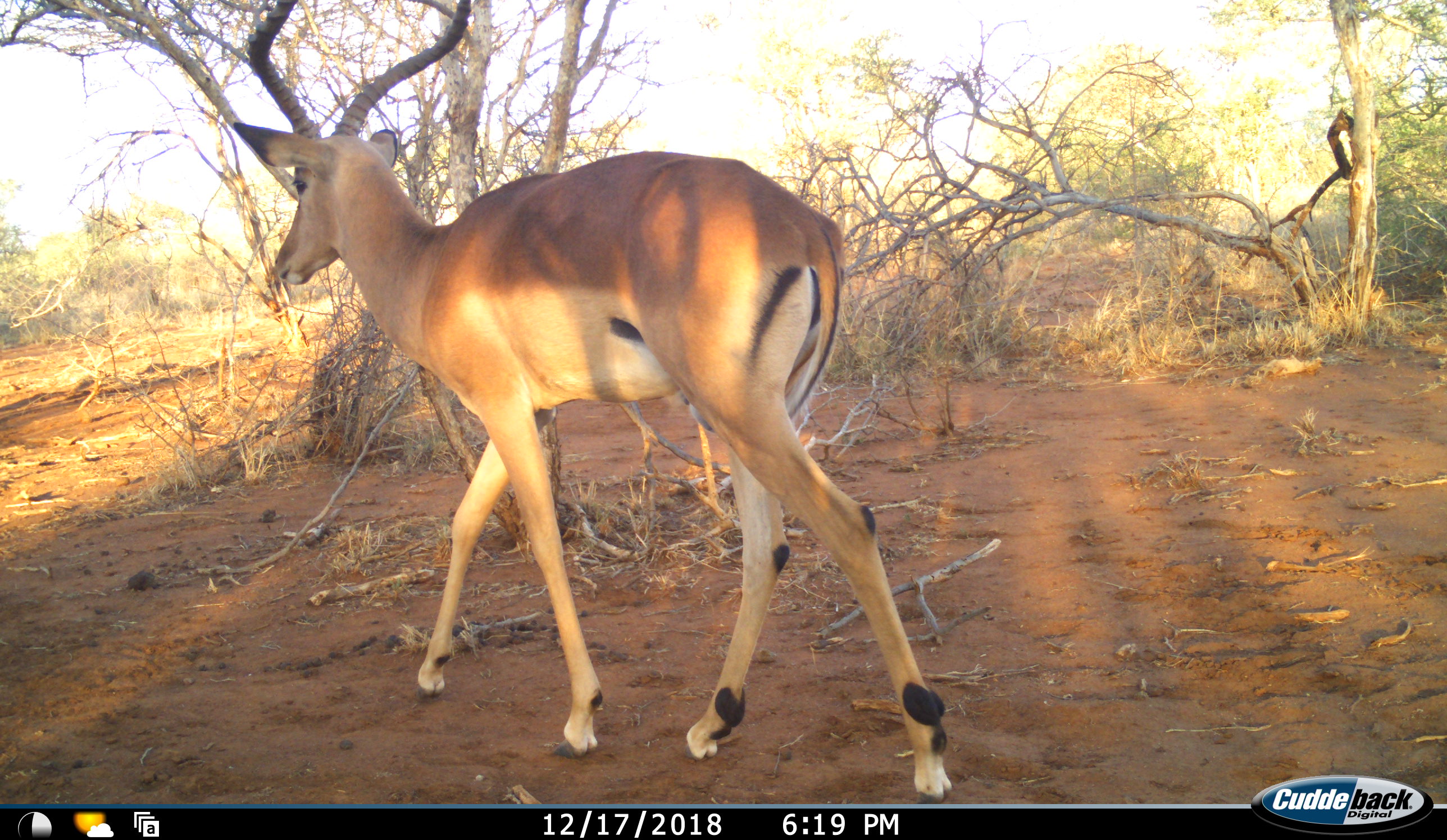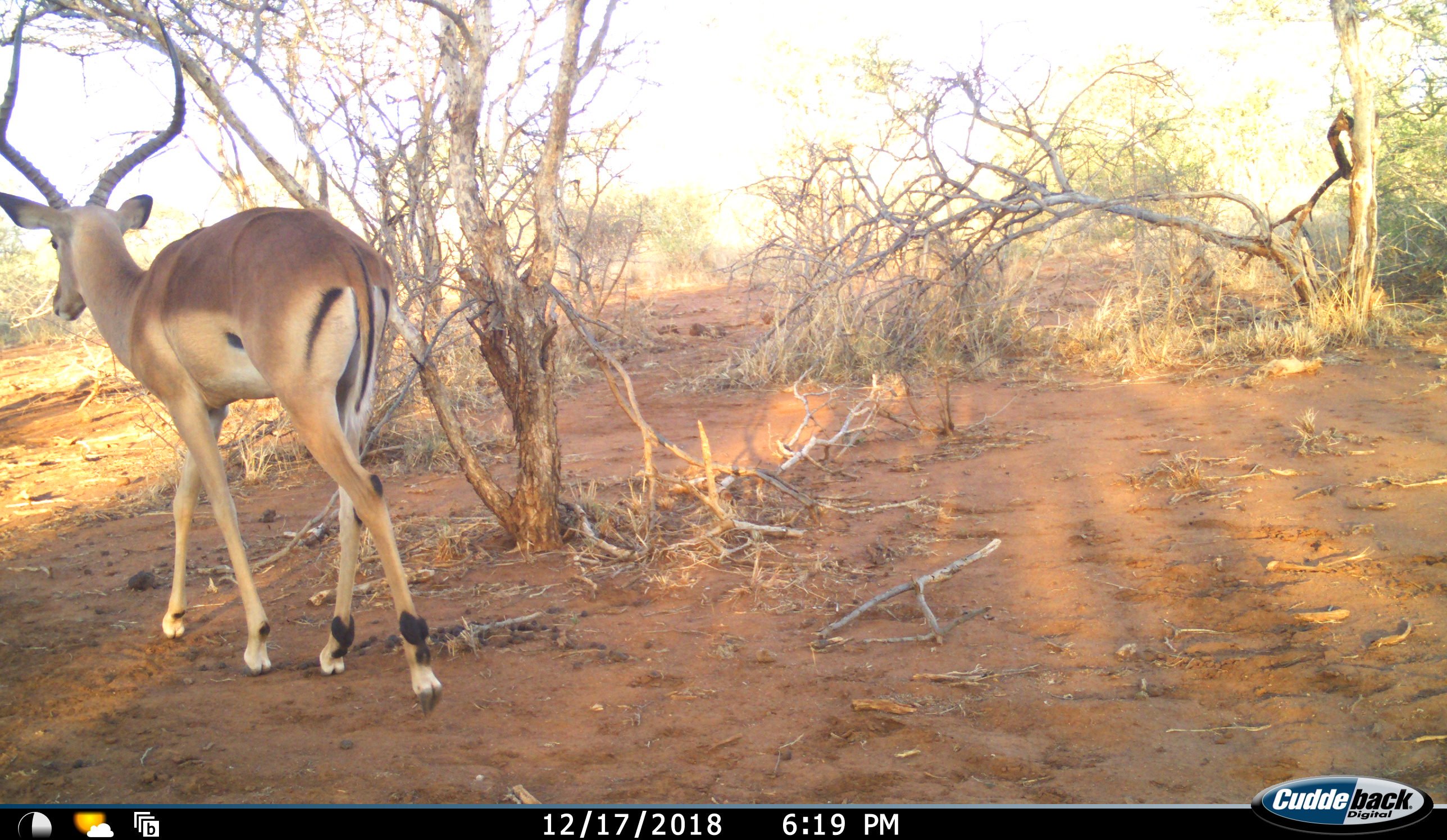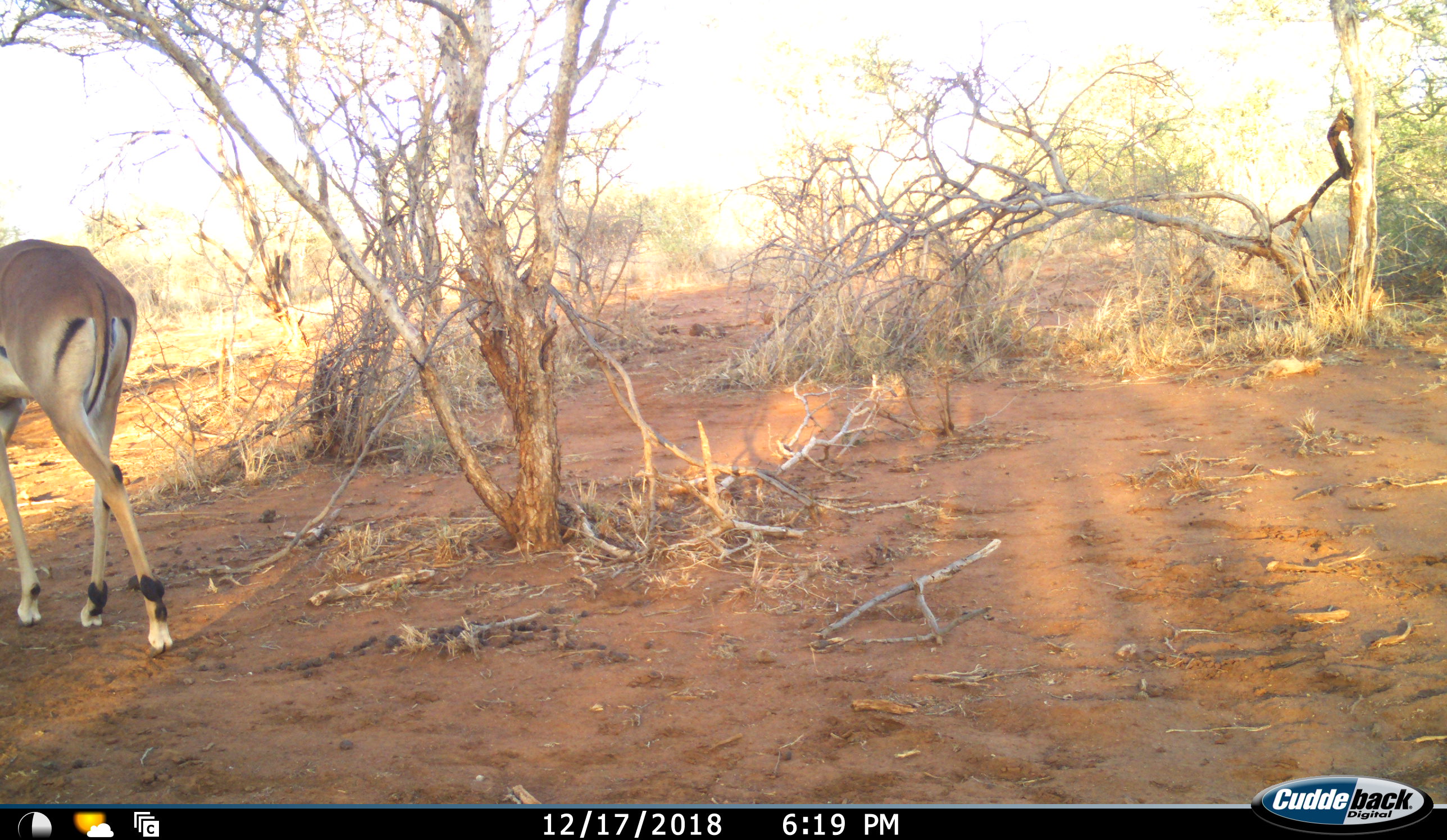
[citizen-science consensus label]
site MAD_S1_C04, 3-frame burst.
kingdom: Animalia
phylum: Chordata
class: Mammalia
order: Artiodactyla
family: Bovidae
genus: Aepyceros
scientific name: Aepyceros melampus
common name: impala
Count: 1.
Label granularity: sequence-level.